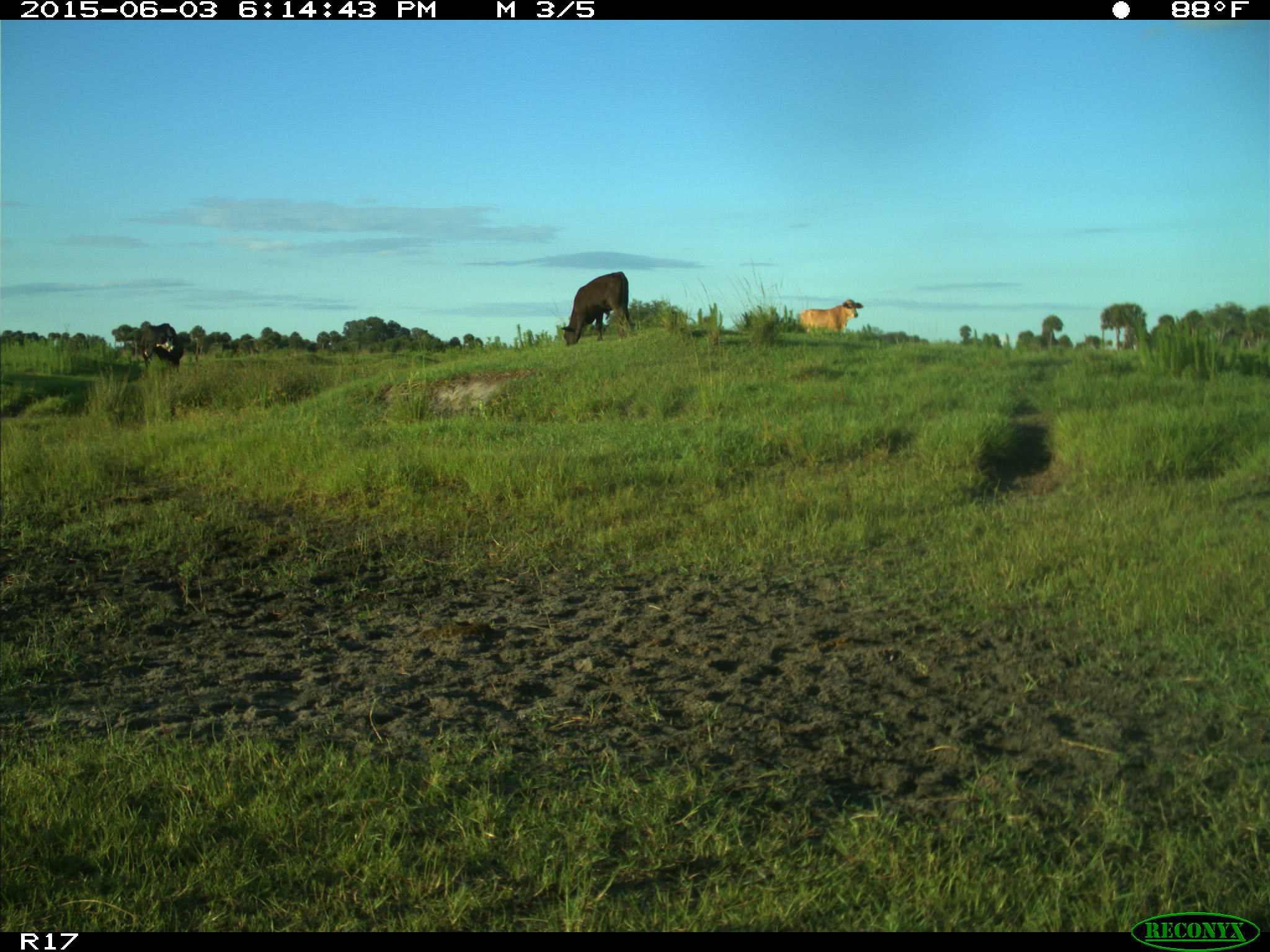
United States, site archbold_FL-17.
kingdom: Animalia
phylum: Chordata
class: Mammalia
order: Artiodactyla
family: Bovidae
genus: Bos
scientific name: Bos taurus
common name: domestic cow